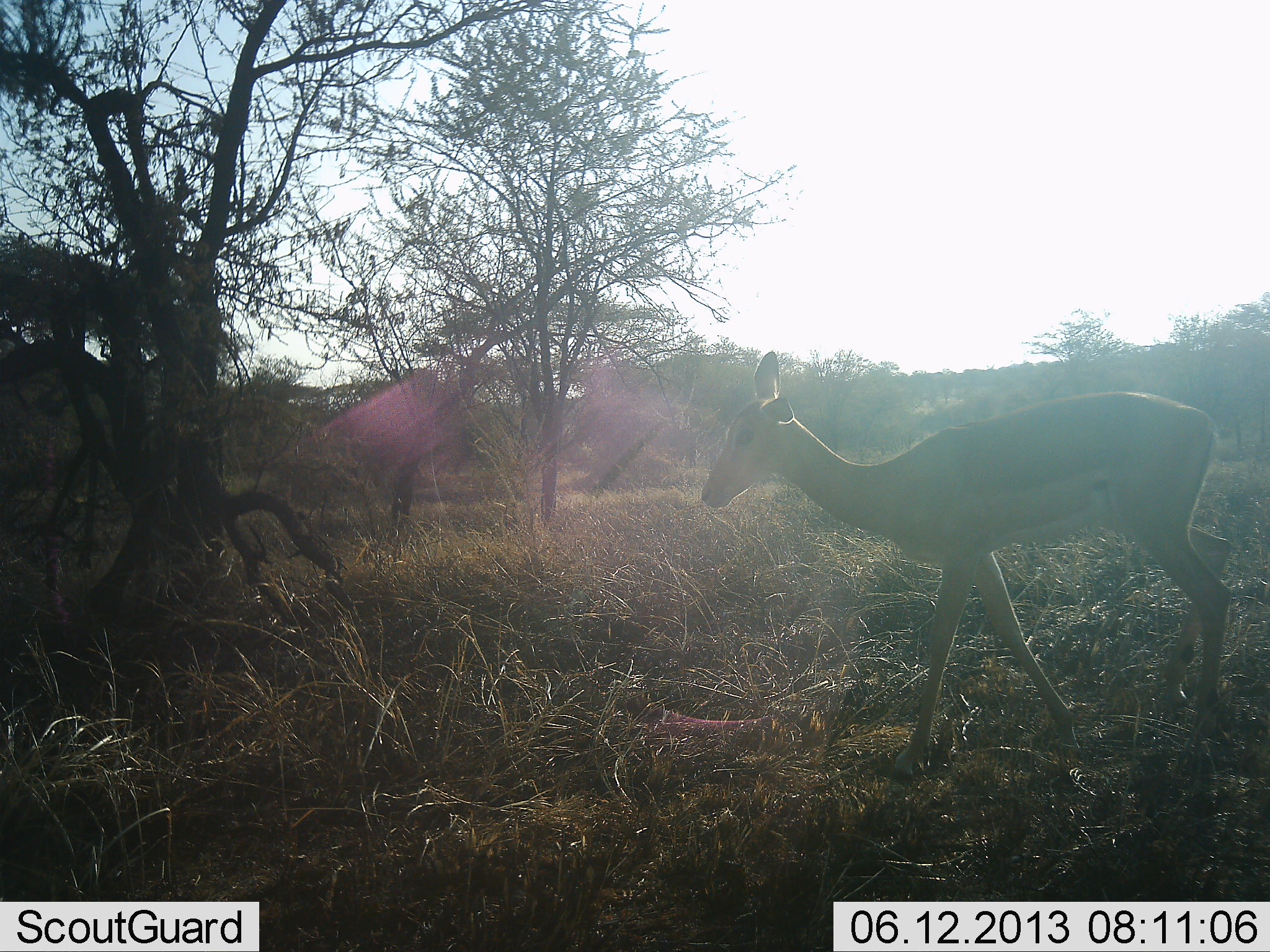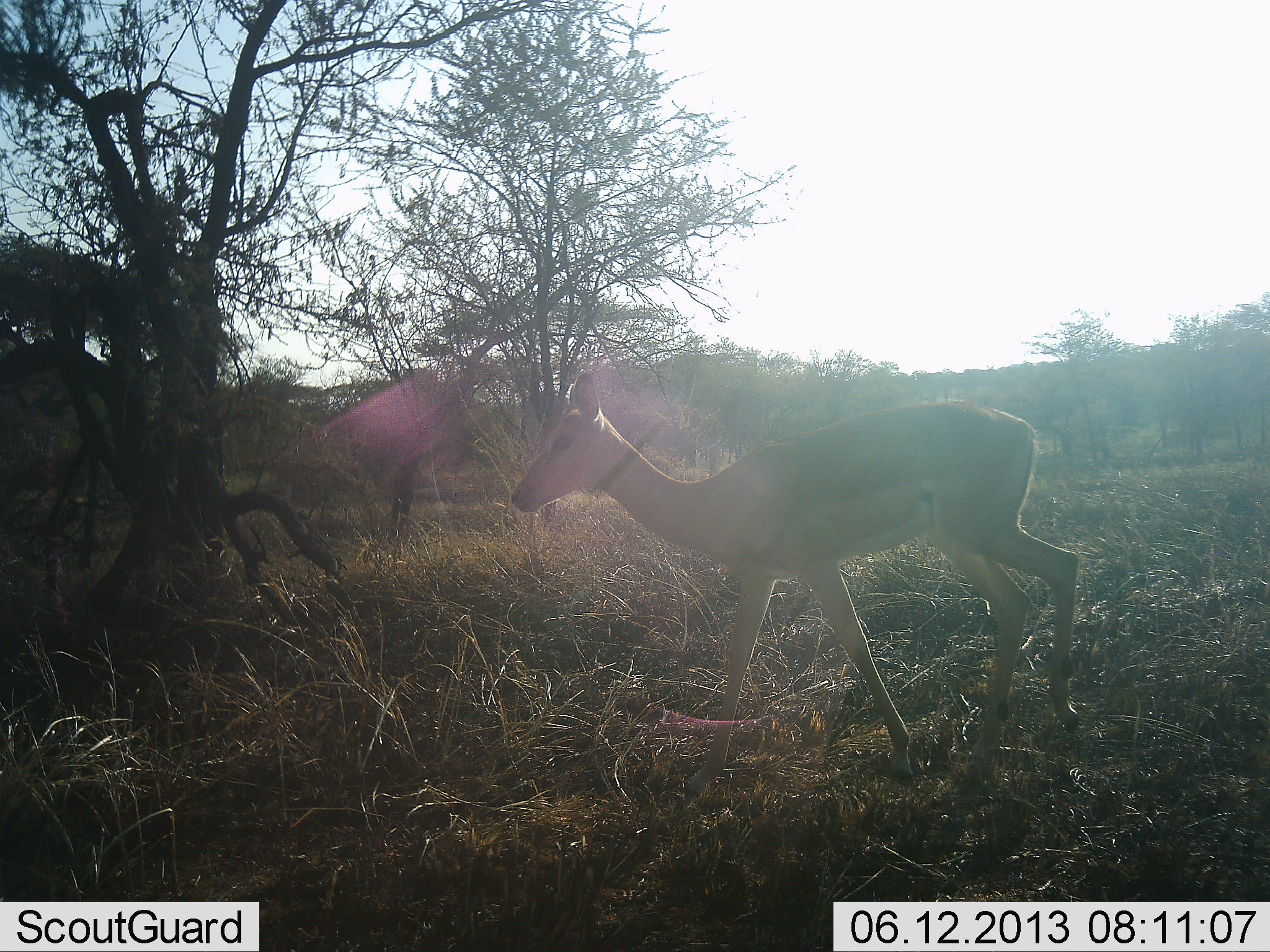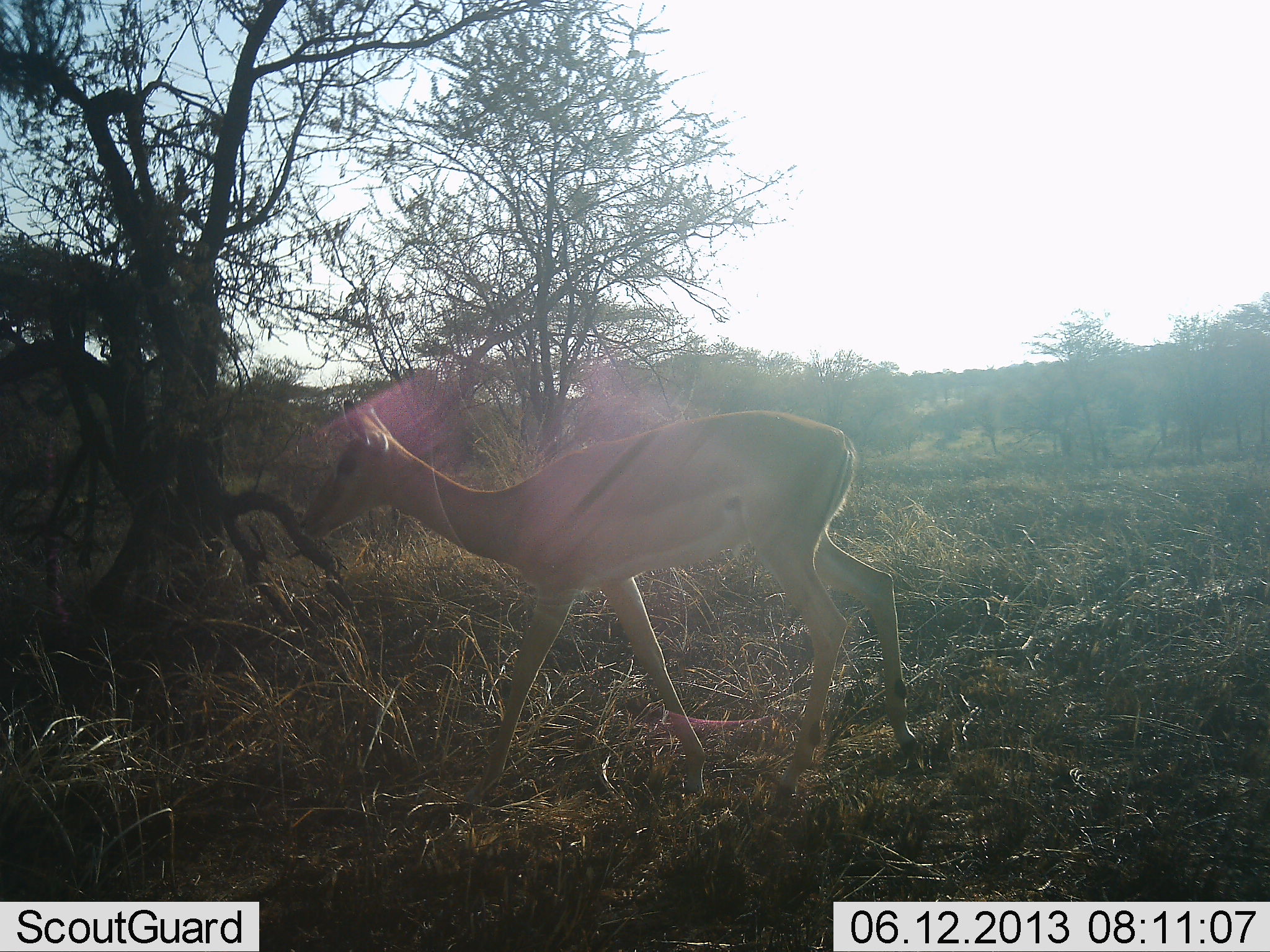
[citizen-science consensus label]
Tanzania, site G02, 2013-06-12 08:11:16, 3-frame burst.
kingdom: Animalia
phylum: Chordata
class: Mammalia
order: Artiodactyla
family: Bovidae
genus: Aepyceros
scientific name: Aepyceros melampus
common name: impala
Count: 1.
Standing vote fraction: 8%.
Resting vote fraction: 0%.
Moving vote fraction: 100%.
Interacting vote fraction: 0%.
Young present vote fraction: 0%.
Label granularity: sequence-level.